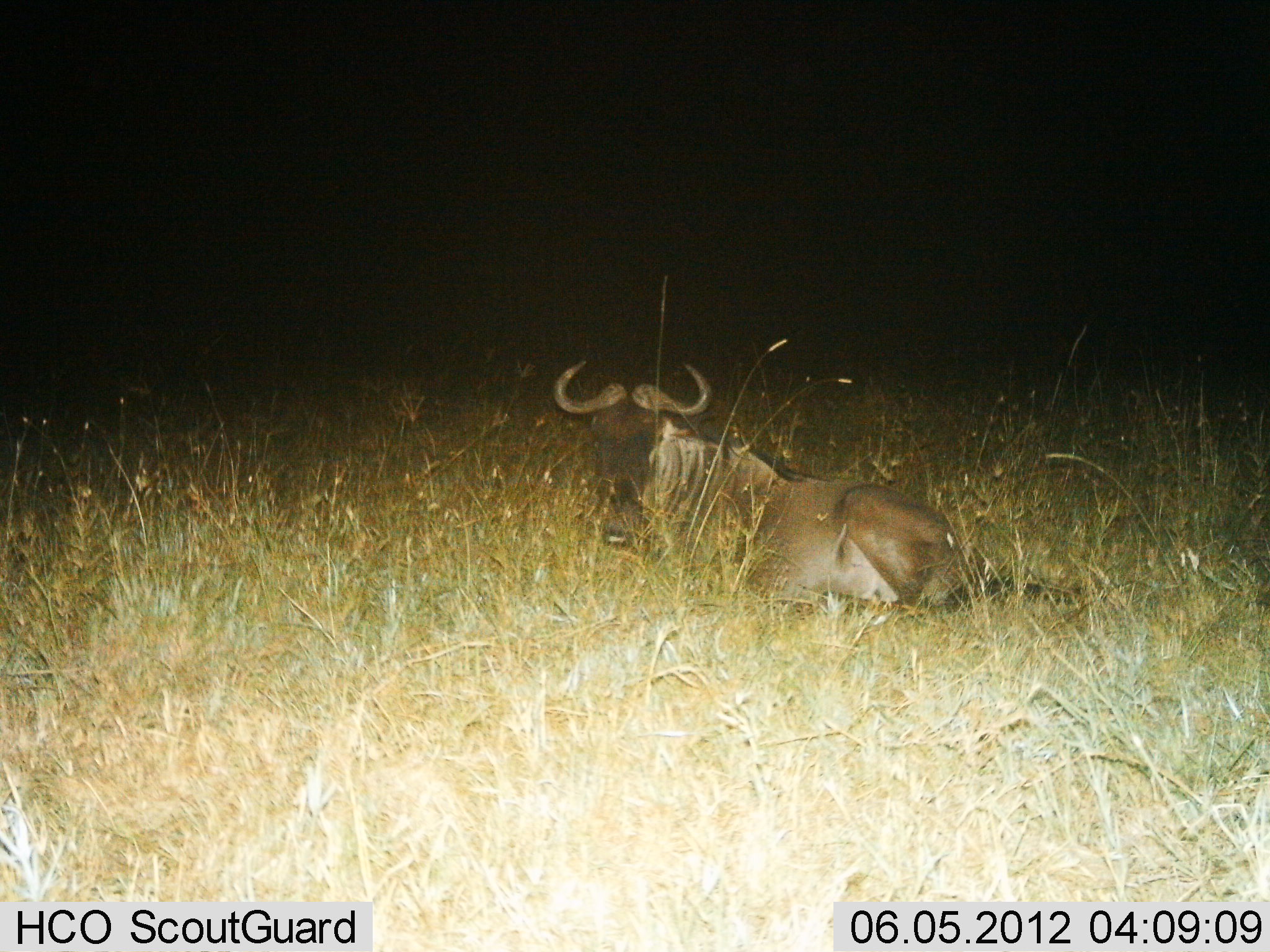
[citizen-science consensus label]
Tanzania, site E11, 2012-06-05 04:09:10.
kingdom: Animalia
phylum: Chordata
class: Mammalia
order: Artiodactyla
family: Bovidae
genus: Connochaetes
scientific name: Connochaetes taurinus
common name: blue wildebeest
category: wildebeest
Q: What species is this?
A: Wildebeest (blue wildebeest) (Connochaetes taurinus).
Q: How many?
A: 1.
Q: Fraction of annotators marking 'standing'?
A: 0%.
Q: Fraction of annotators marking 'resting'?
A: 100%.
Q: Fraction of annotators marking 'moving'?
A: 0%.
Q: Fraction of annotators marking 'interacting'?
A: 0%.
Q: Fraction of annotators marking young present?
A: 0%.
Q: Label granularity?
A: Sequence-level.